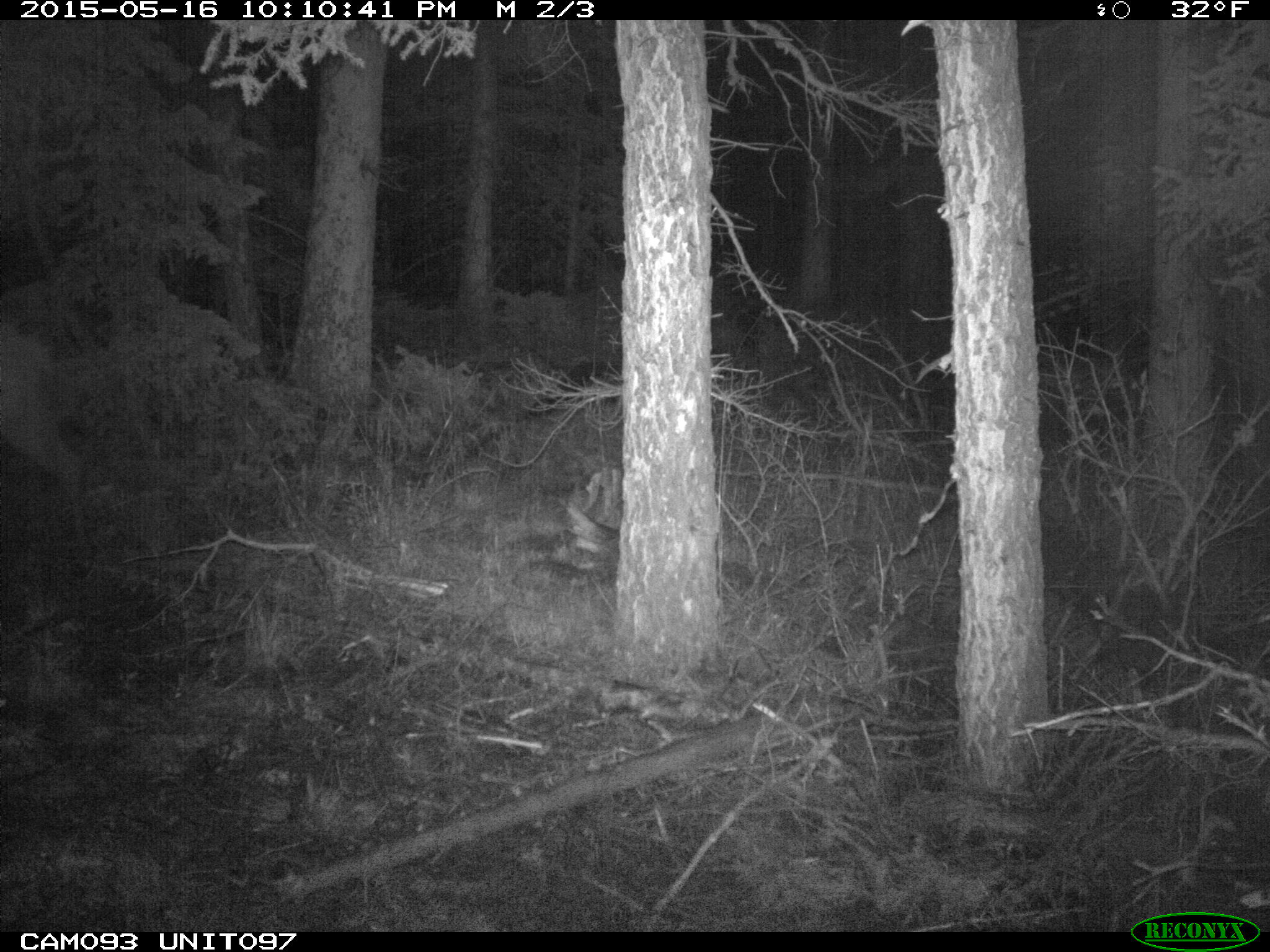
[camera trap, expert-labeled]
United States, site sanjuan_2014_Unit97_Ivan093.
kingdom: Animalia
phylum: Chordata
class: Mammalia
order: Artiodactyla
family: Cervidae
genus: Cervus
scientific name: Cervus elaphus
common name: red deer